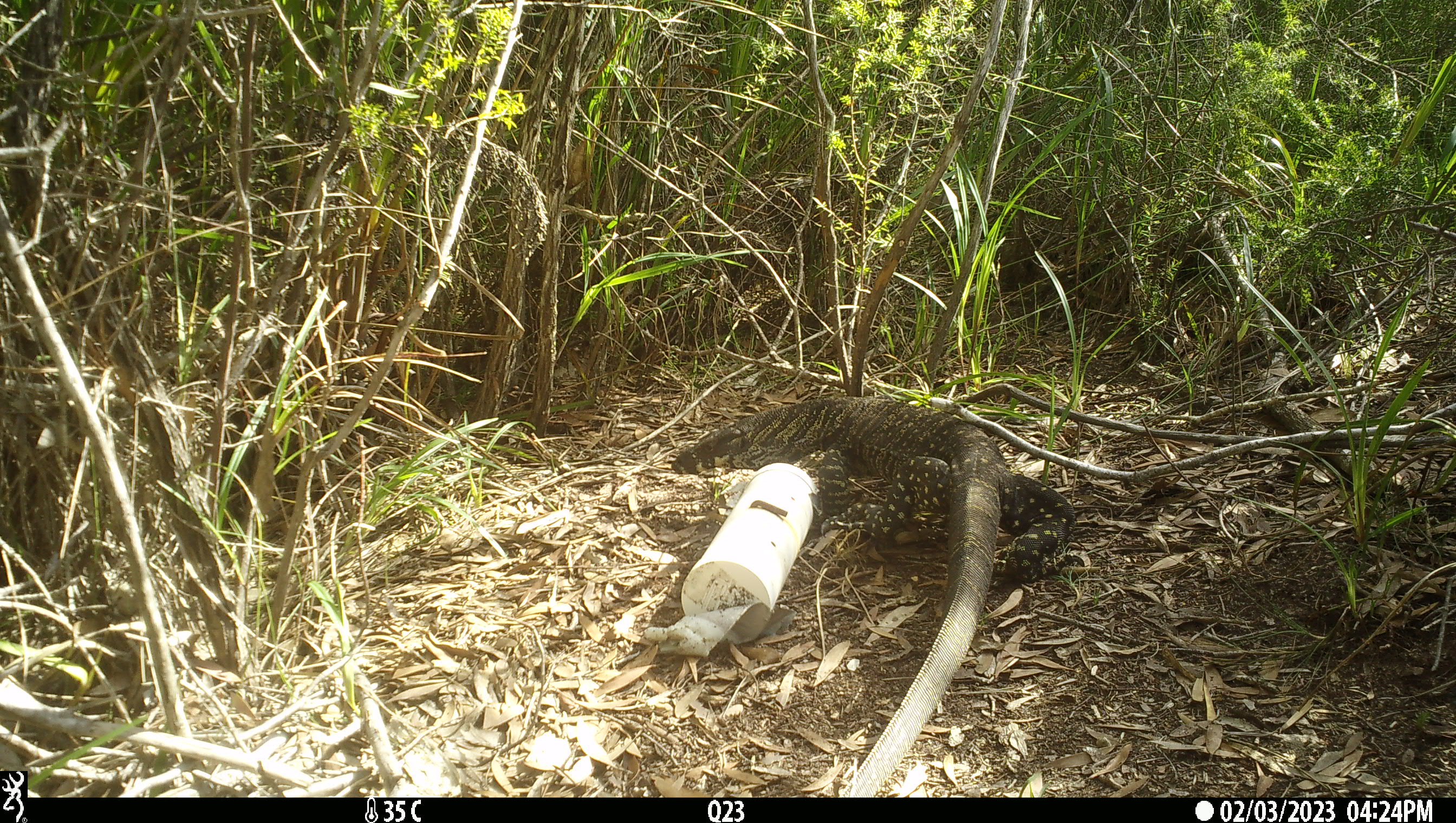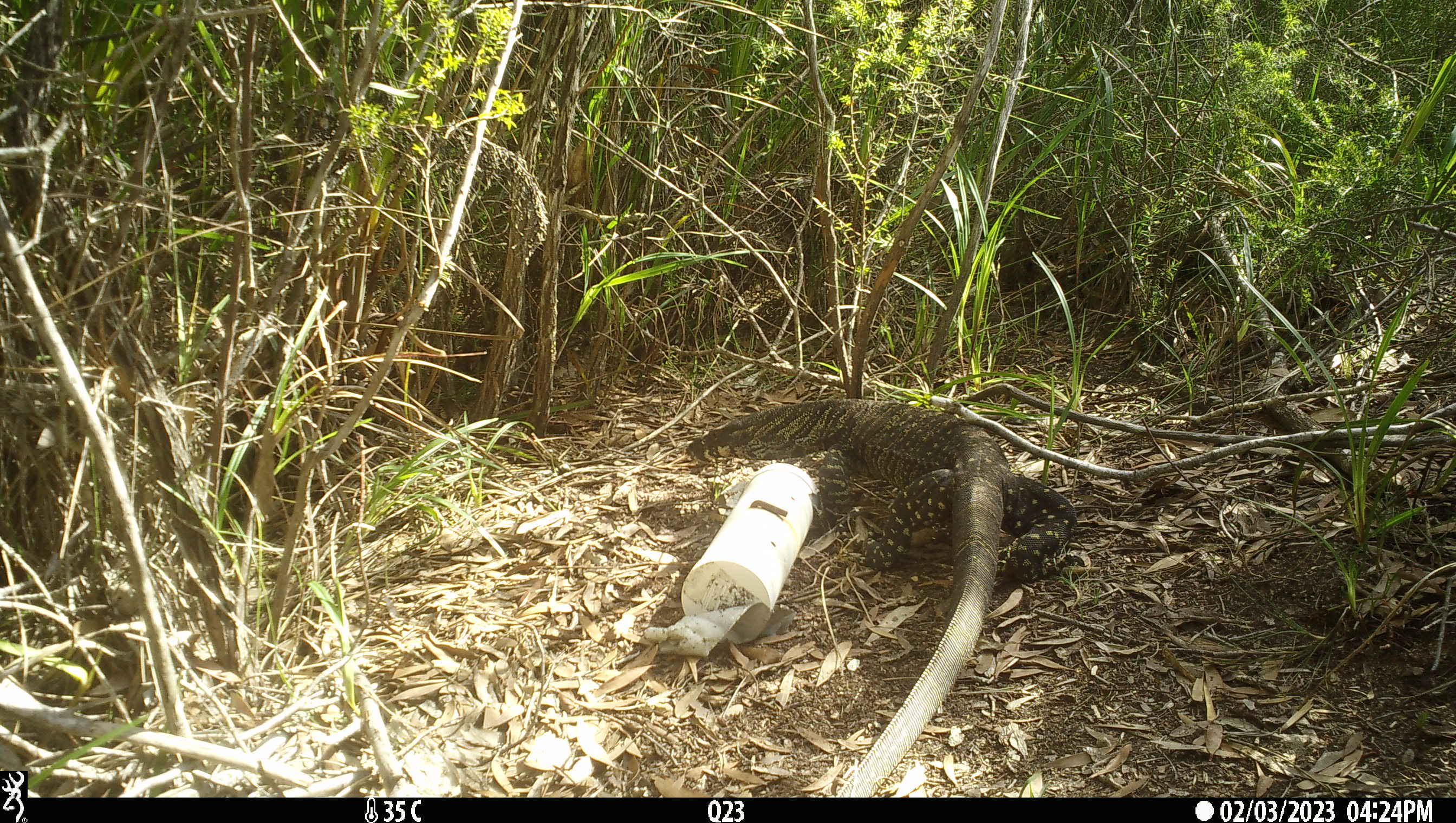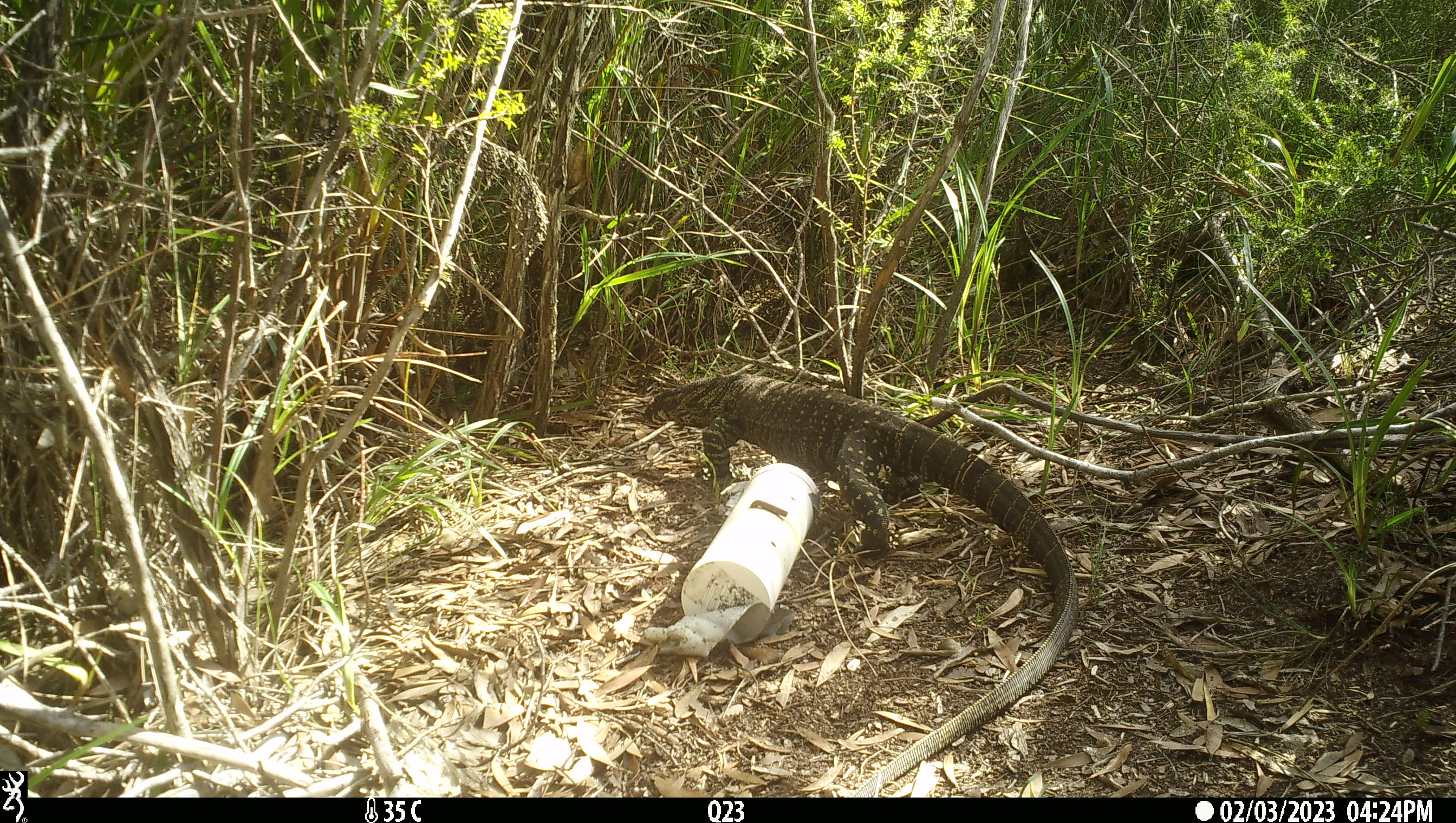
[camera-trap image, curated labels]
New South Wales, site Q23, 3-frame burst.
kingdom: Animalia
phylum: Chordata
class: Reptilia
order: Squamata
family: Varanidae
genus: Varanus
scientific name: Varanus varius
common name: lace monitor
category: goanna